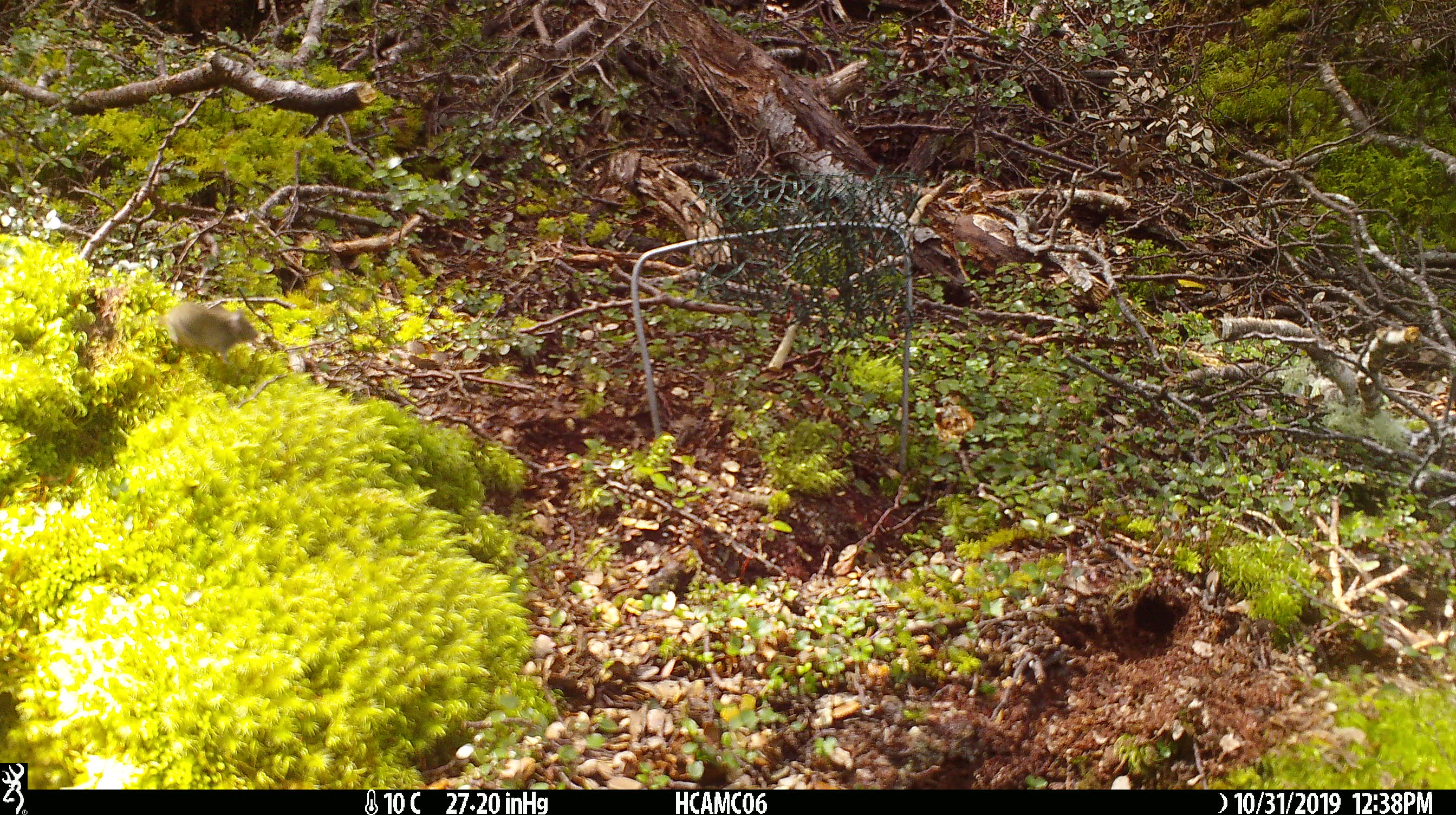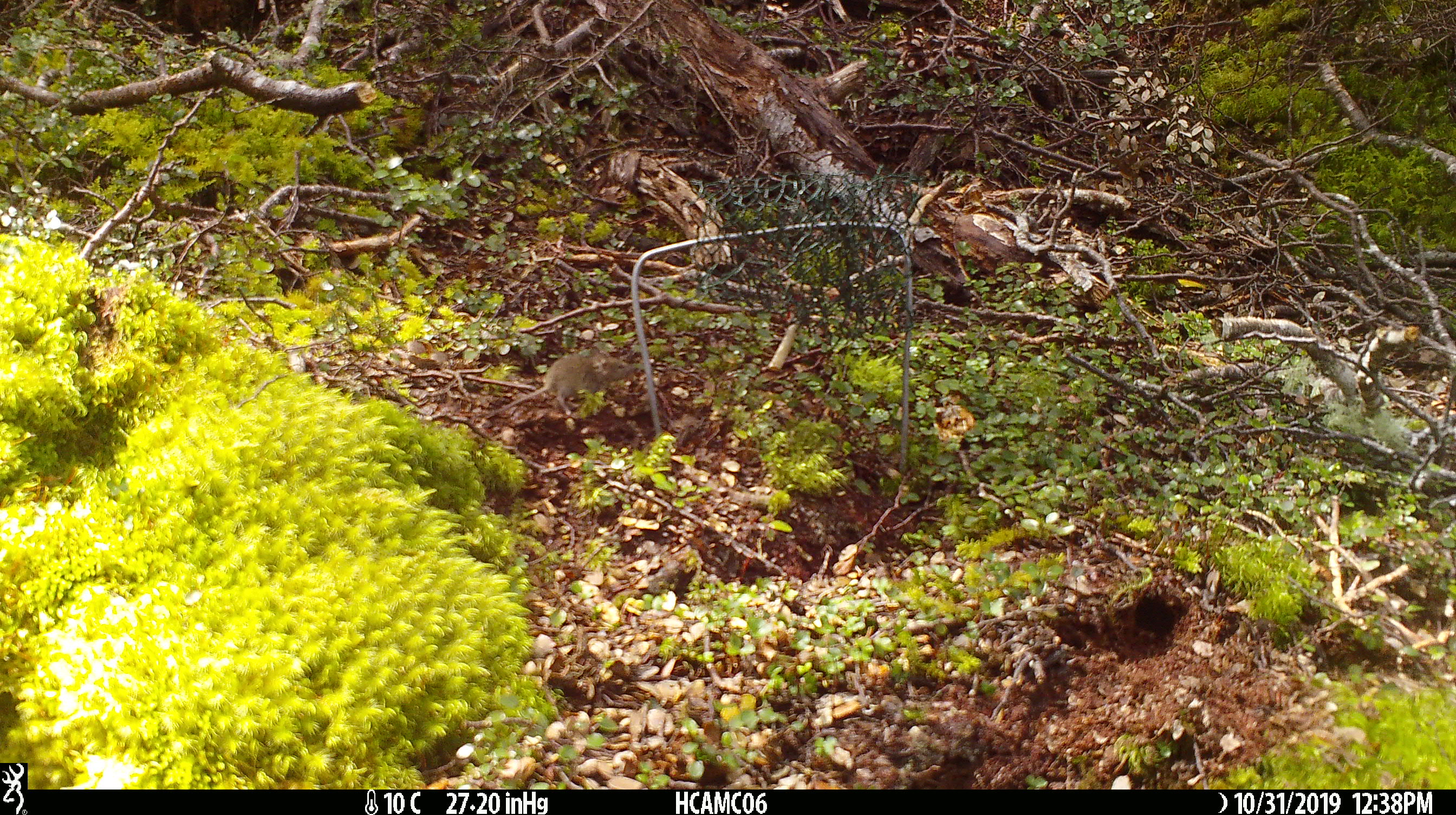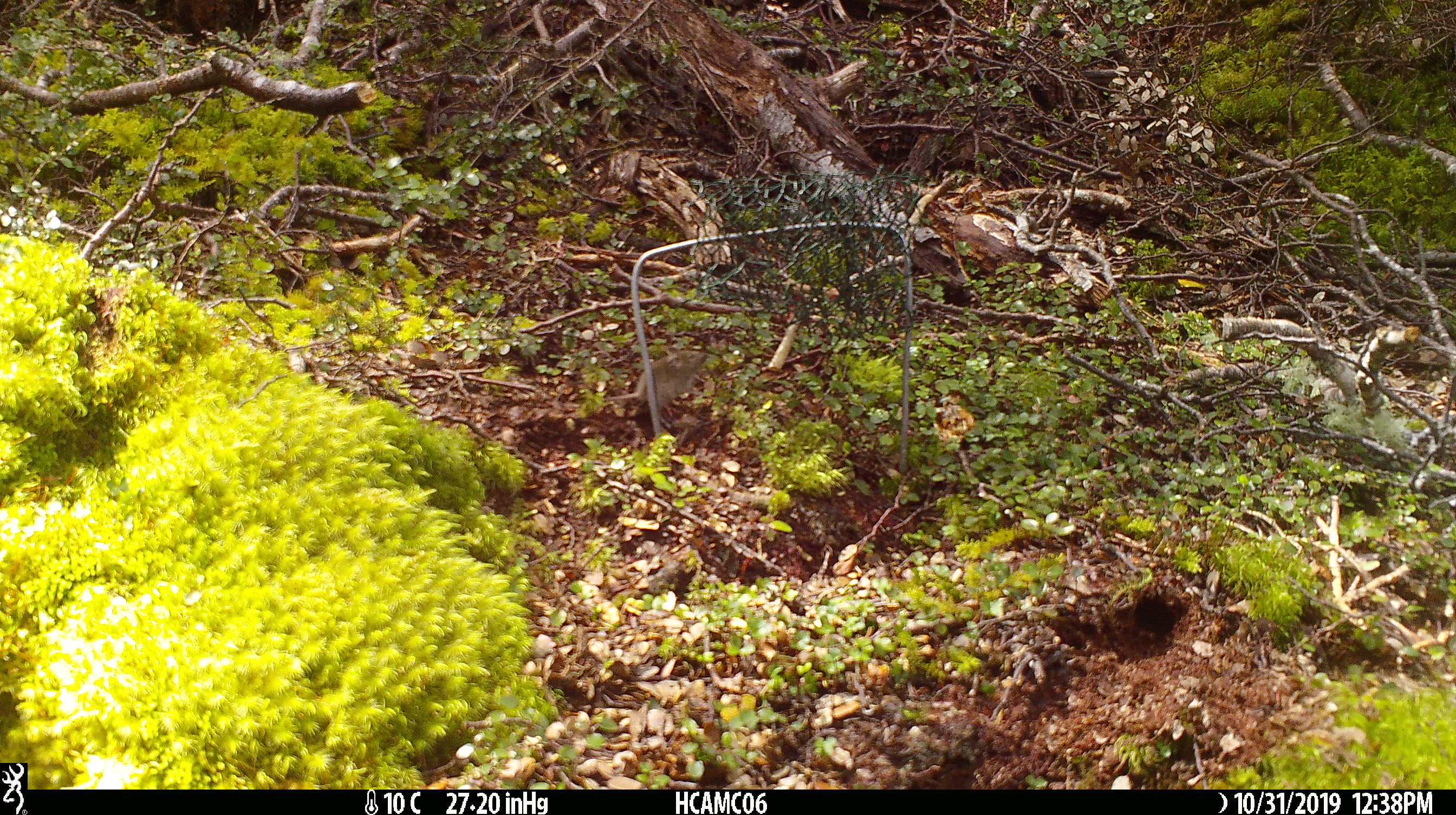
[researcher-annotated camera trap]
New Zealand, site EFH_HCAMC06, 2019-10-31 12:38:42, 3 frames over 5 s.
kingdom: Animalia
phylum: Chordata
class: Mammalia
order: Rodentia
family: Muridae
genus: Mus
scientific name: Mus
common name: mouse